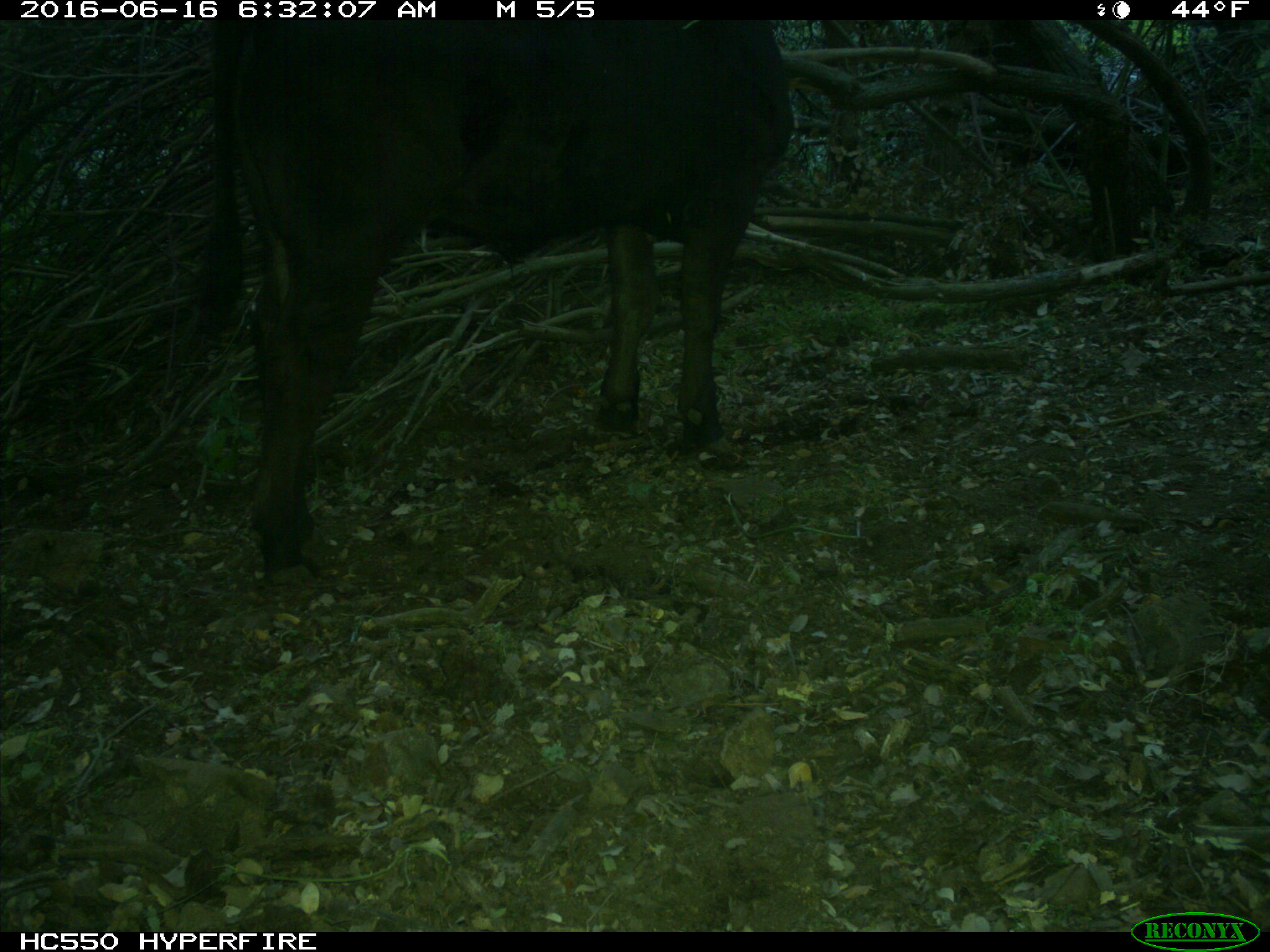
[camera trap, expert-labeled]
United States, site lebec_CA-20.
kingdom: Animalia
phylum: Chordata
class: Mammalia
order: Artiodactyla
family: Bovidae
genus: Bos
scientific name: Bos taurus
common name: domestic cow